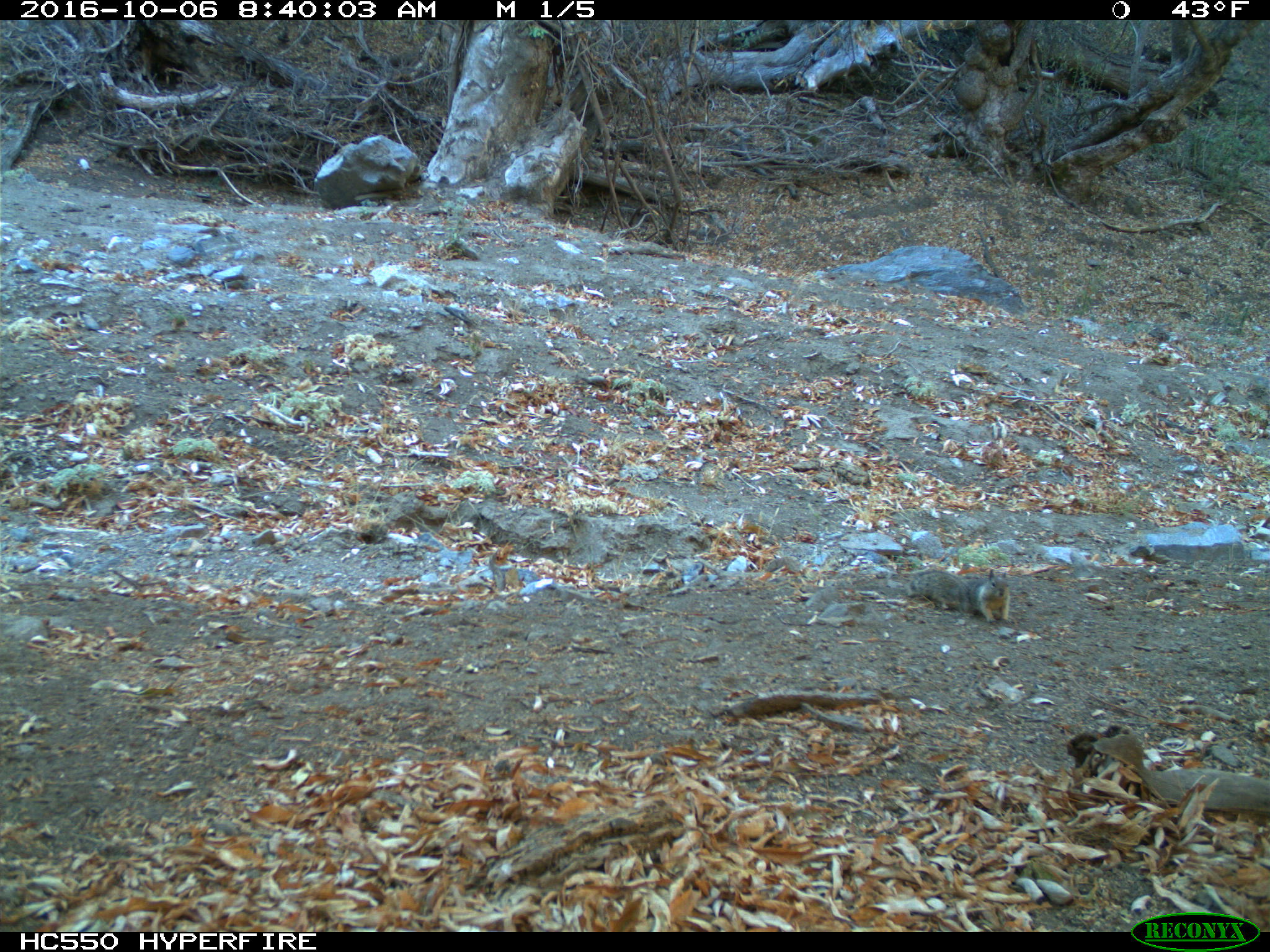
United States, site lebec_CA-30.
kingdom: Animalia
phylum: Chordata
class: Mammalia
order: Rodentia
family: Sciuridae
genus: Otospermophilus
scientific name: Otospermophilus beecheyi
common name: california ground squirrel